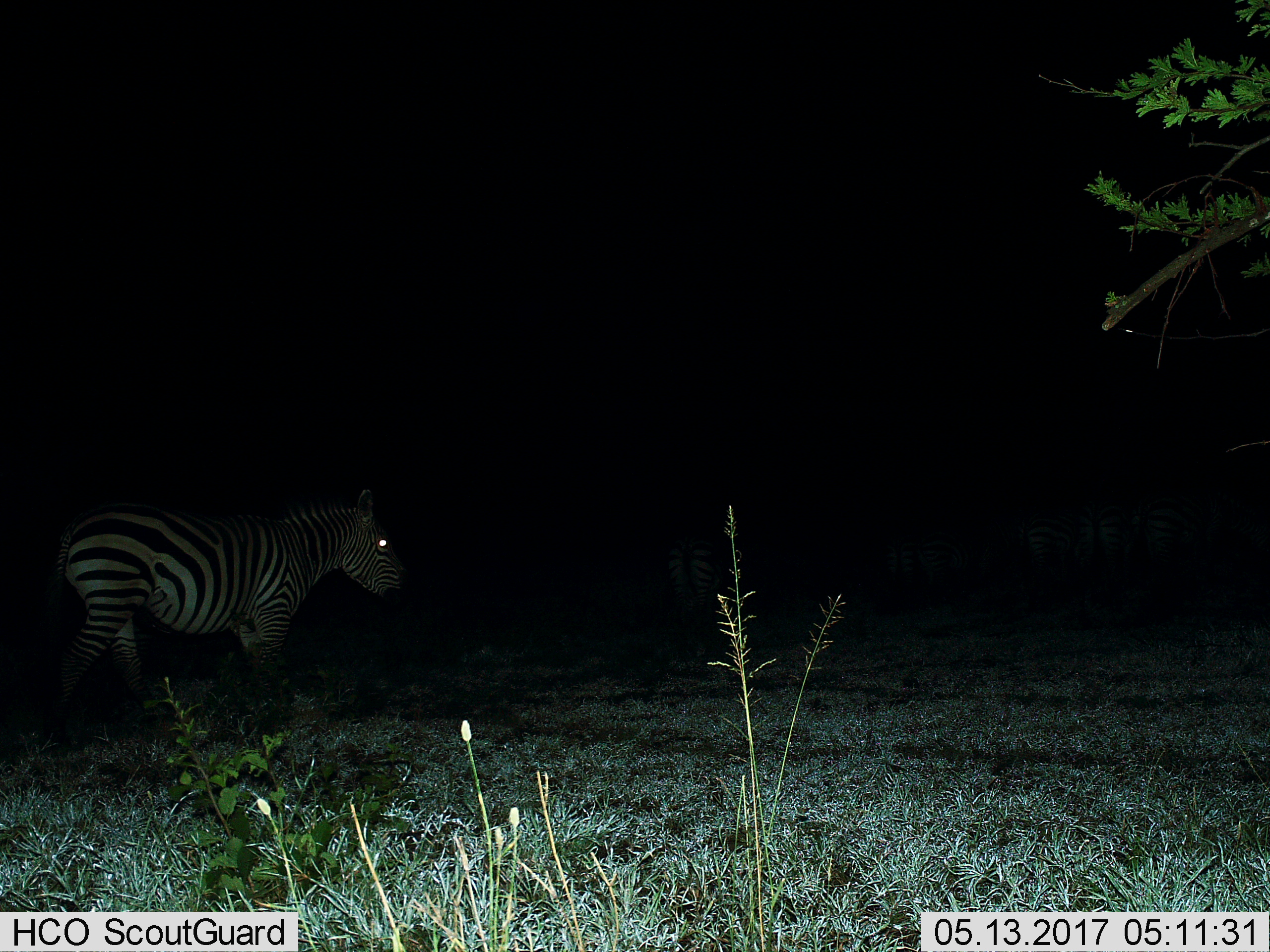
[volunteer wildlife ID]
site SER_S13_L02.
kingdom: Animalia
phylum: Chordata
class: Mammalia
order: Perissodactyla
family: Equidae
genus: Equus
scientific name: Equus quagga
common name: plains zebra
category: zebraplains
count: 1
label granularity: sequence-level